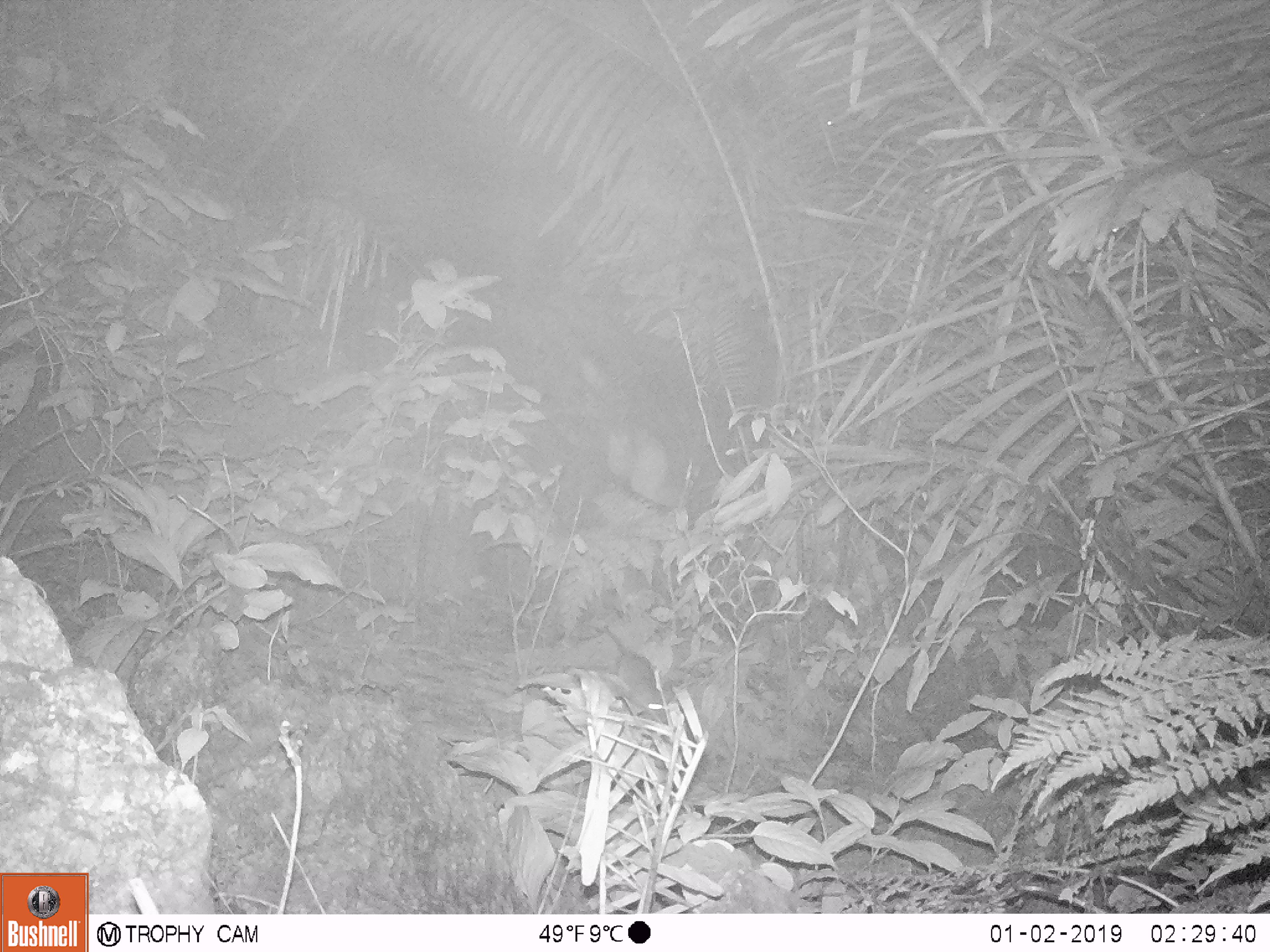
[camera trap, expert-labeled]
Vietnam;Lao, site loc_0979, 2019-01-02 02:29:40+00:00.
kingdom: Animalia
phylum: Chordata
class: Mammalia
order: Rodentia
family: Muridae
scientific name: Muridae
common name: old-world mice and rats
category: unidentified murid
Unidentified murid (old-world mice and rats) (Muridae). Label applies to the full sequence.